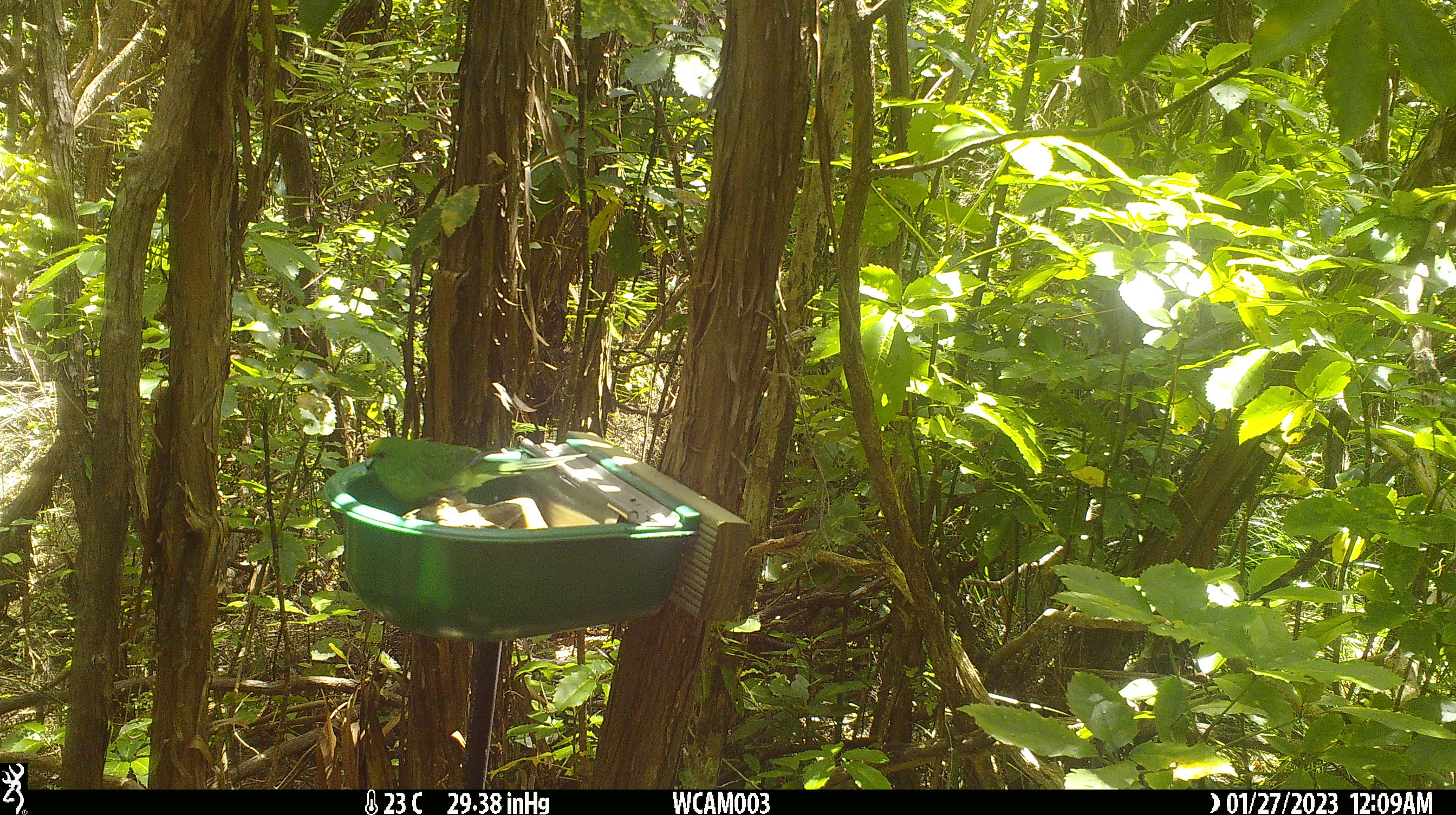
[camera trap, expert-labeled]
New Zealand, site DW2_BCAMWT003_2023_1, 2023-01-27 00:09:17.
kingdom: Animalia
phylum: Chordata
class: Aves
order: Psittaciformes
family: Psittaculidae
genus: Cyanoramphus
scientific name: Cyanoramphus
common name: parakeet